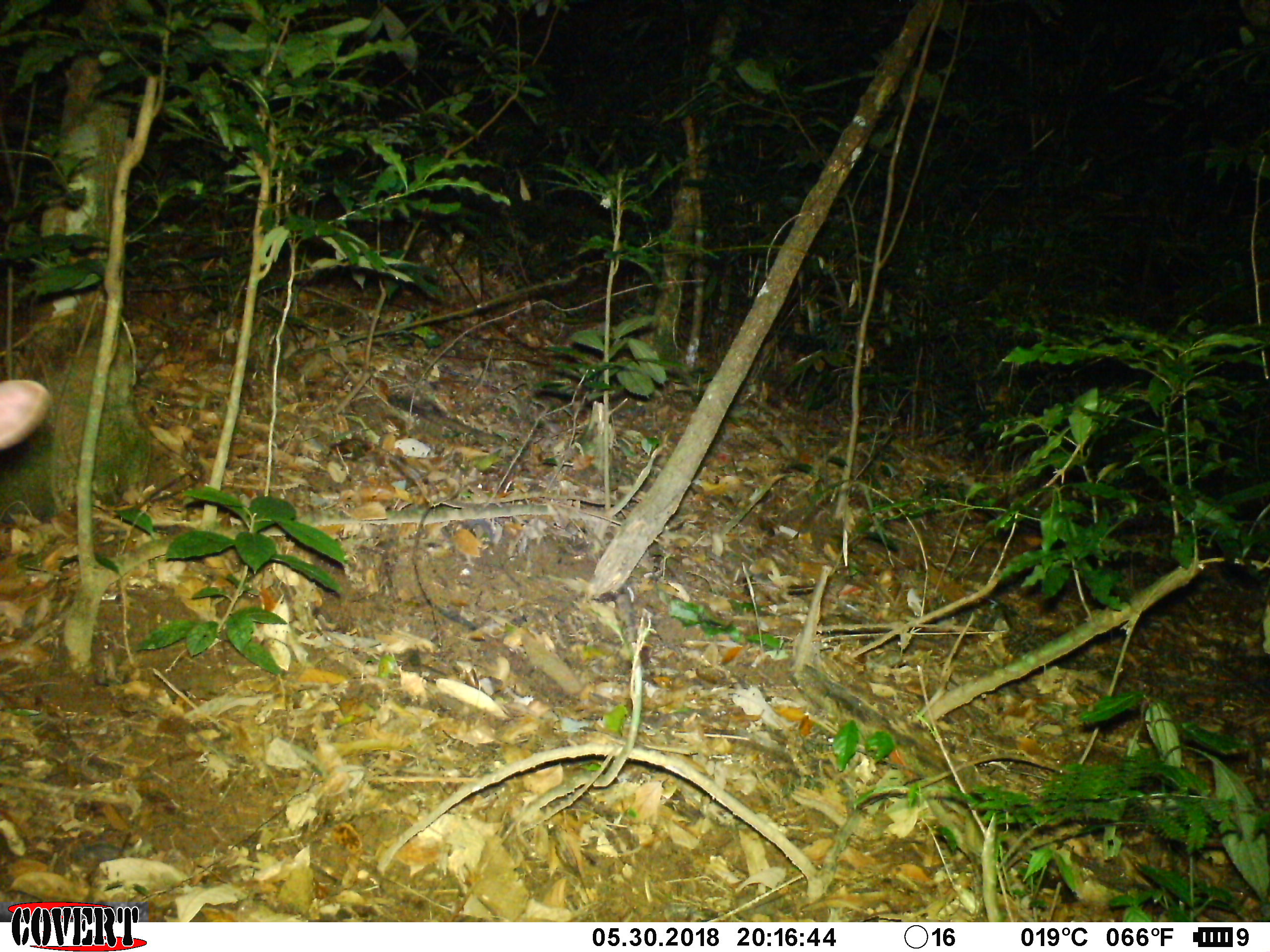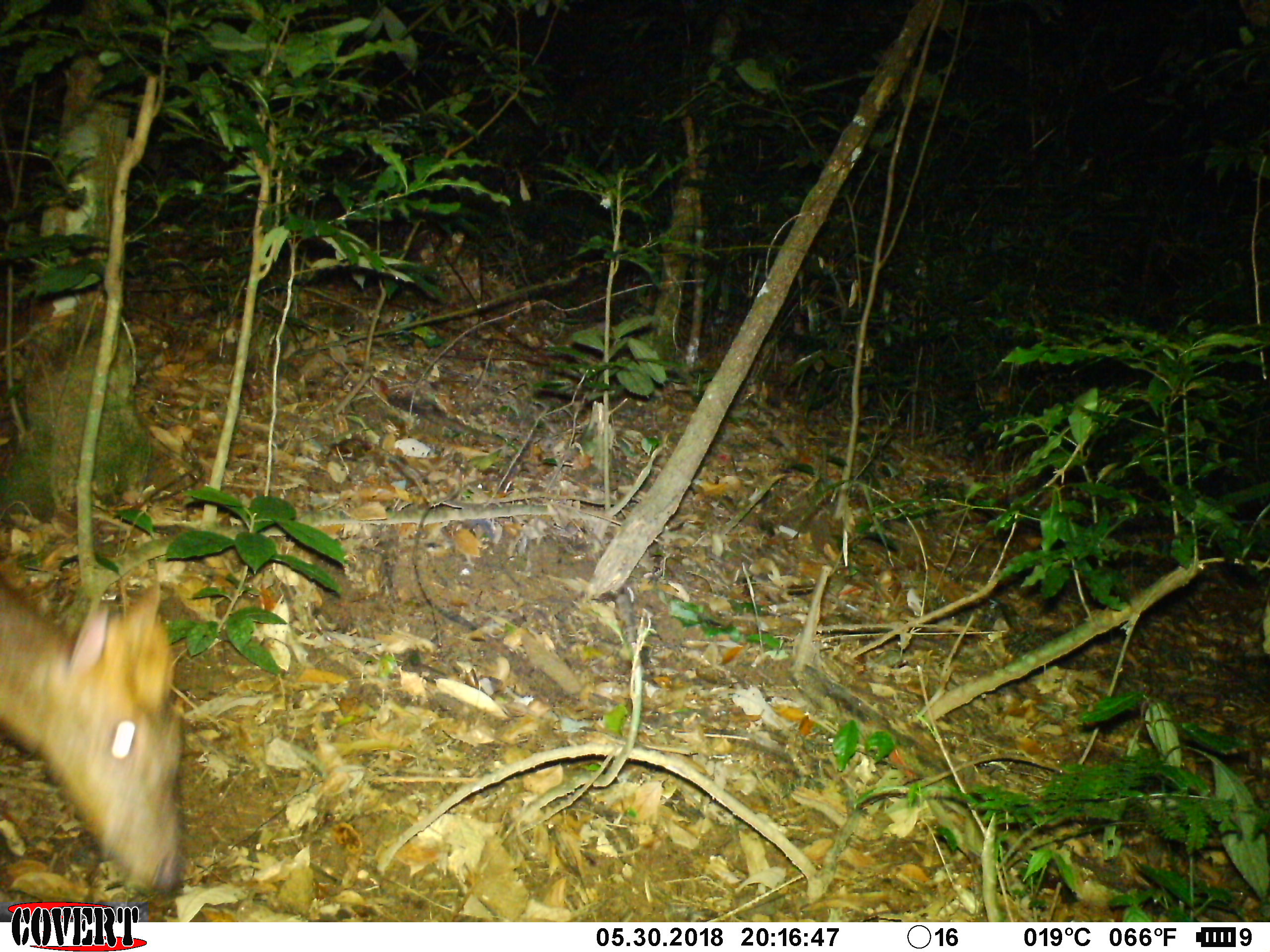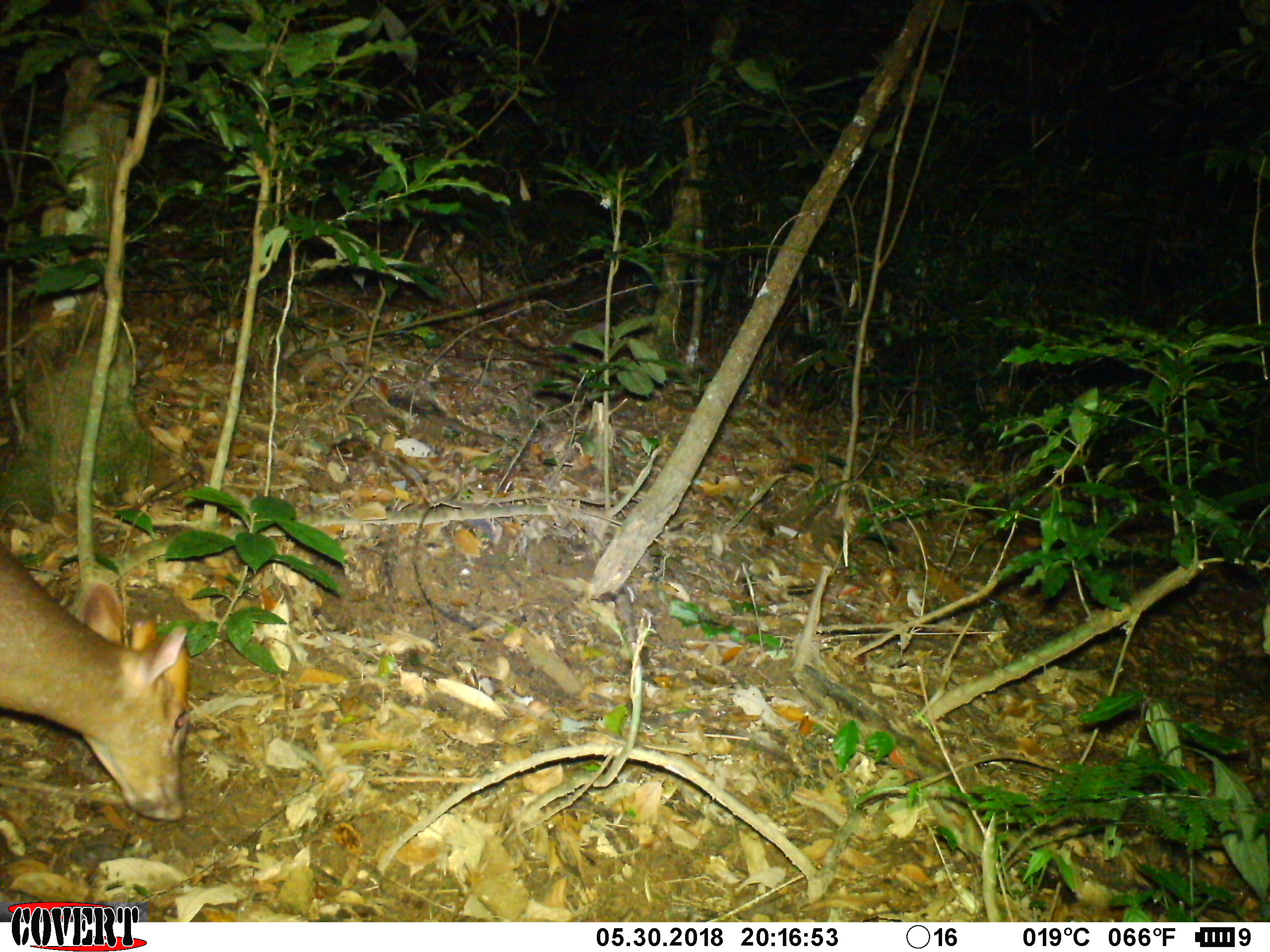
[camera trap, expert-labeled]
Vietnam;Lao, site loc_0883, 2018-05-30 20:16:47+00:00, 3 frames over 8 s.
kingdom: Animalia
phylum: Chordata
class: Mammalia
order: Artiodactyla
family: Cervidae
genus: Muntiacus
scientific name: Muntiacus rooseveltorum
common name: roosevelt's muntjac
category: roosevelts muntjac group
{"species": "roosevelts muntjac group (roosevelt's muntjac) (Muntiacus rooseveltorum)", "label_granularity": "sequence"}